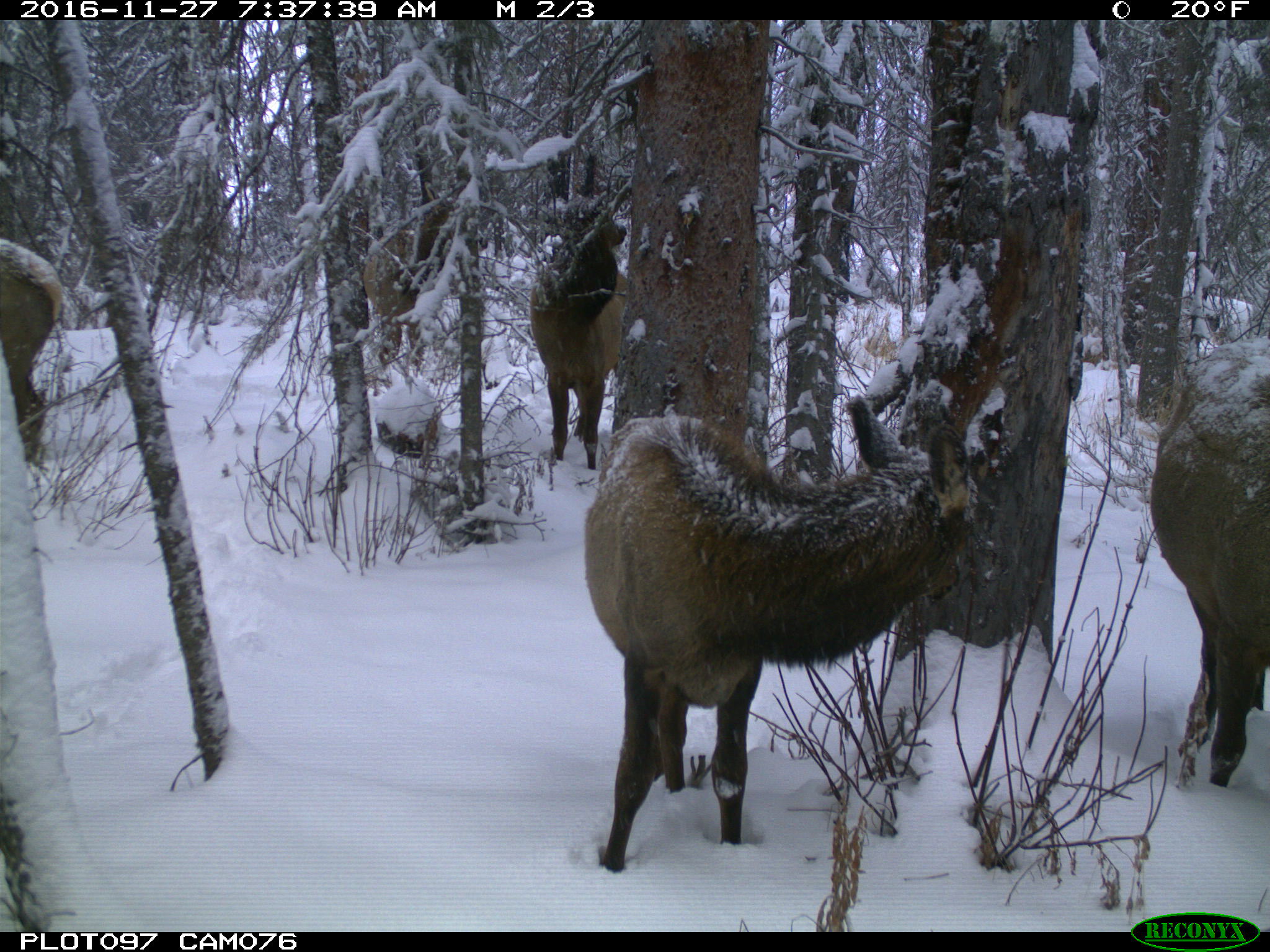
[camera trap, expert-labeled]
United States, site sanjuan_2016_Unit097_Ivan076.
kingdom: Animalia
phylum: Chordata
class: Mammalia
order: Artiodactyla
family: Cervidae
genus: Cervus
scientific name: Cervus elaphus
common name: red deer